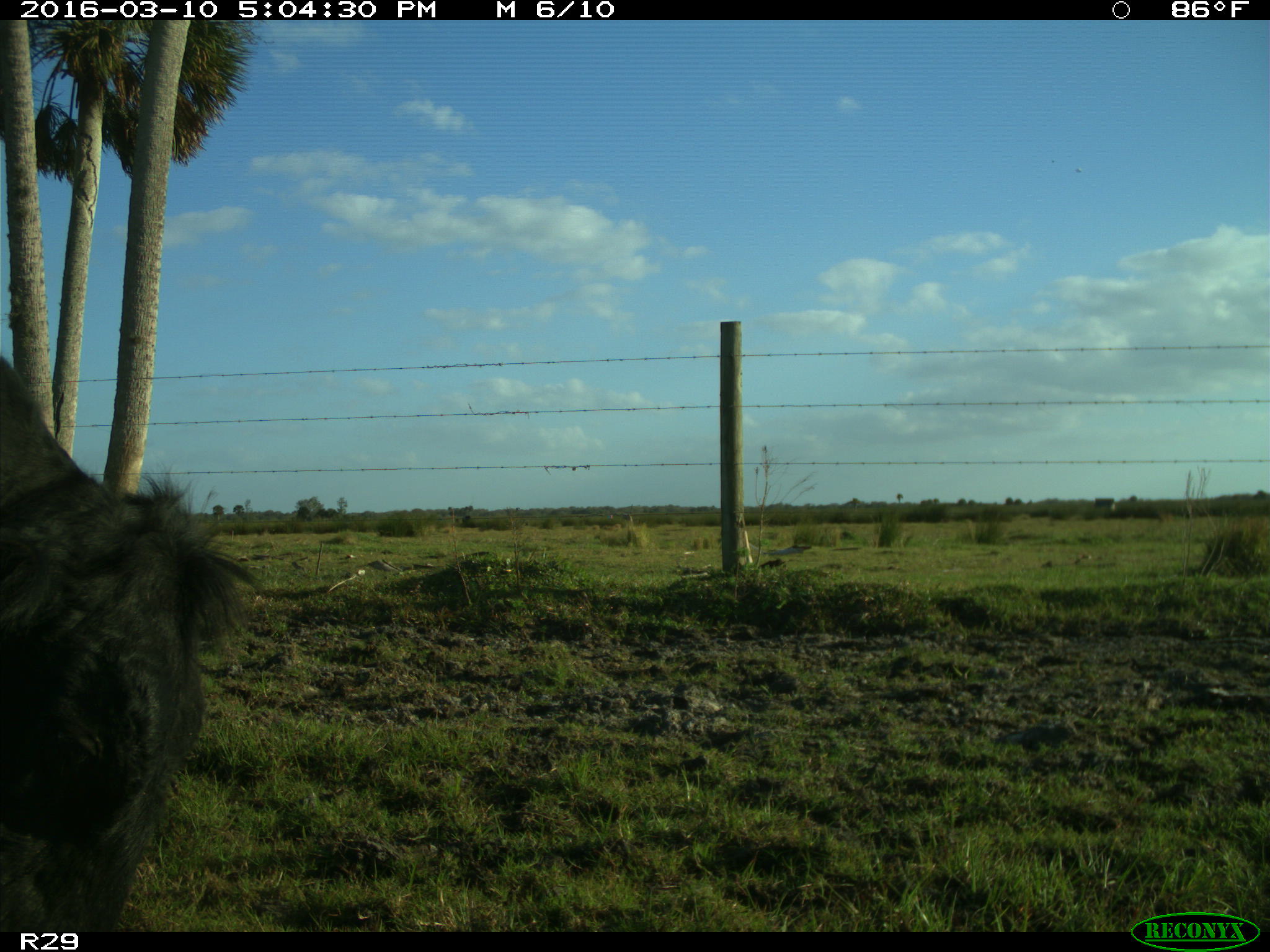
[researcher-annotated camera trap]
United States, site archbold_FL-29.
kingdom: Animalia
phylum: Chordata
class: Mammalia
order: Artiodactyla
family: Bovidae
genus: Bos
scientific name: Bos taurus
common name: domestic cow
Bos taurus (domestic cow).